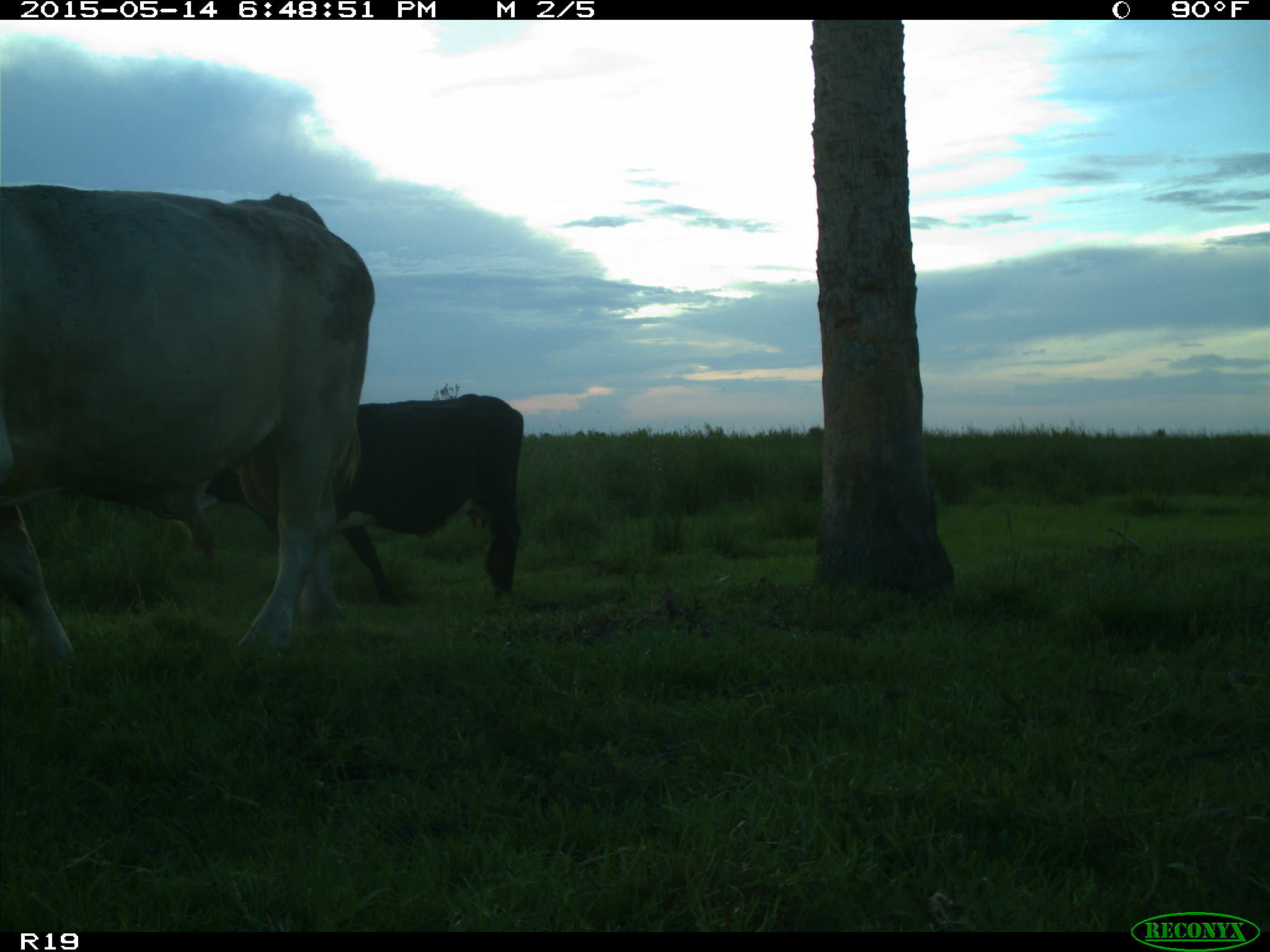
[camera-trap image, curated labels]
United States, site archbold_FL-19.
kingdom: Animalia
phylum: Chordata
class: Mammalia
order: Artiodactyla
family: Bovidae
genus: Bos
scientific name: Bos taurus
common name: domestic cow